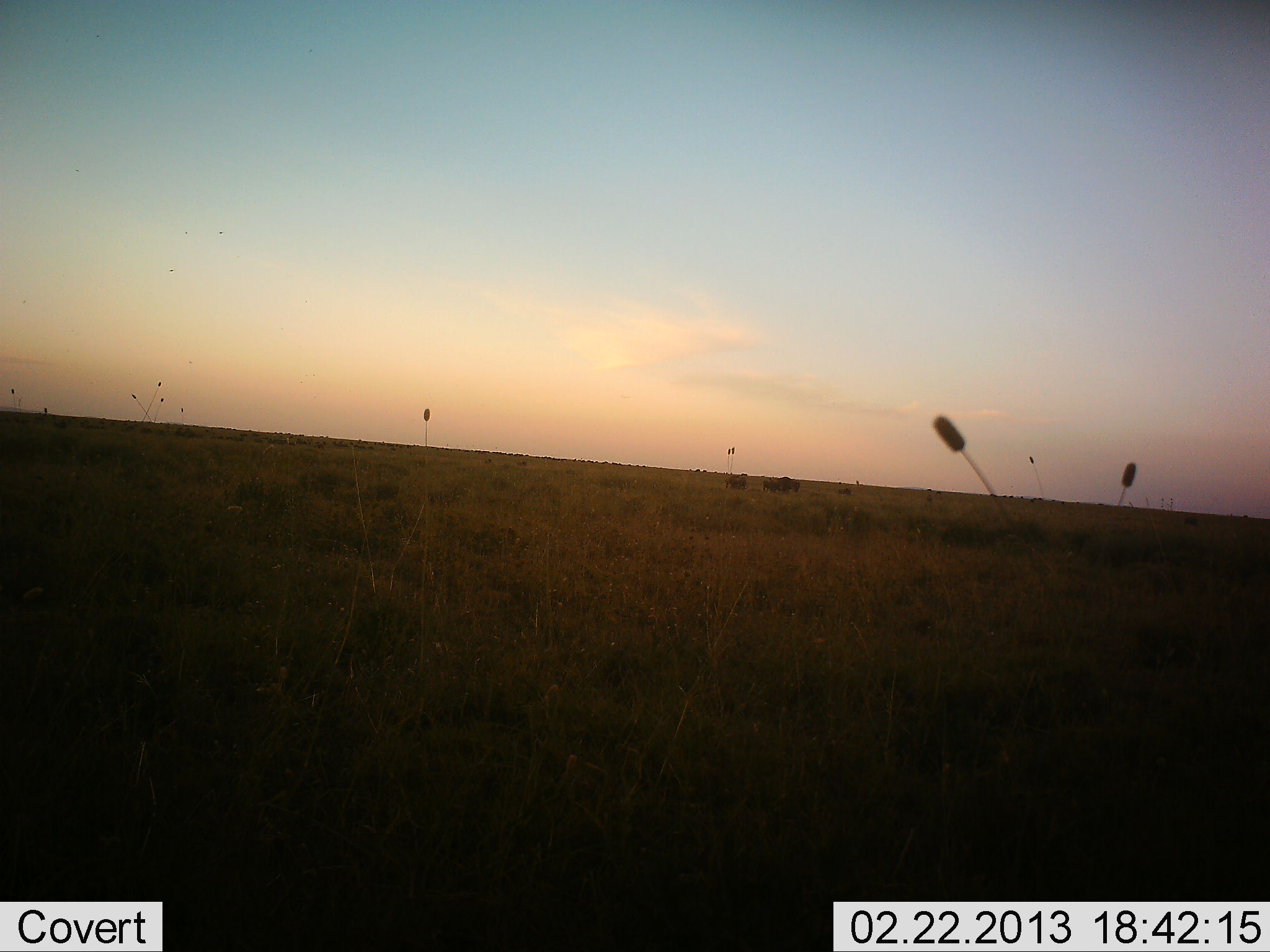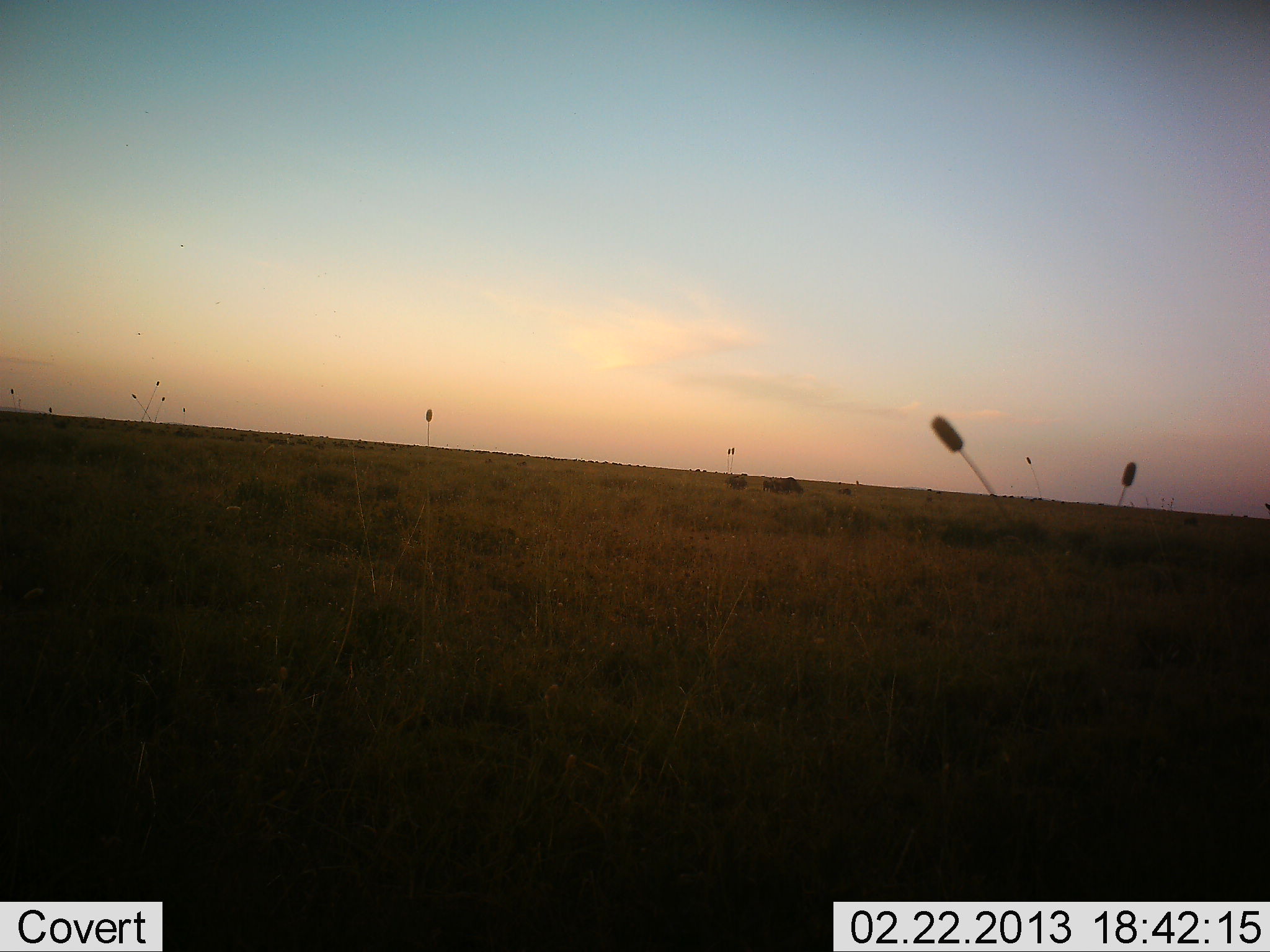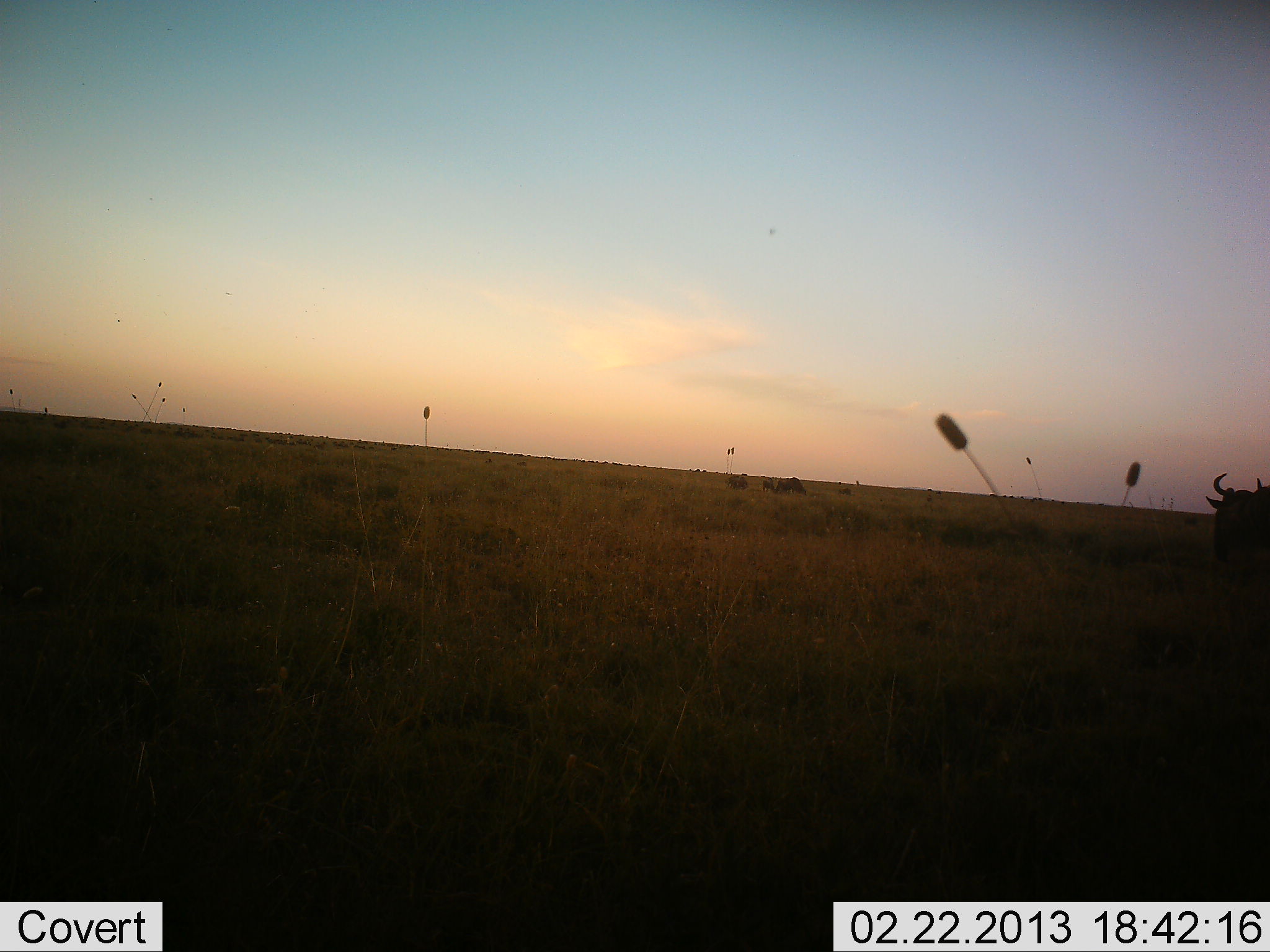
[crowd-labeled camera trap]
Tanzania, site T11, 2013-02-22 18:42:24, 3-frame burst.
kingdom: Animalia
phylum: Chordata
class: Mammalia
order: Artiodactyla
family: Bovidae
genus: Connochaetes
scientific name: Connochaetes taurinus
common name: blue wildebeest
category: wildebeest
Wildebeest (blue wildebeest) (Connochaetes taurinus), count 3. Behavior (volunteer vote fractions): standing 35%, resting 0%, moving 70%, interacting 0%. Young present (vote fraction): 0%. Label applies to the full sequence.